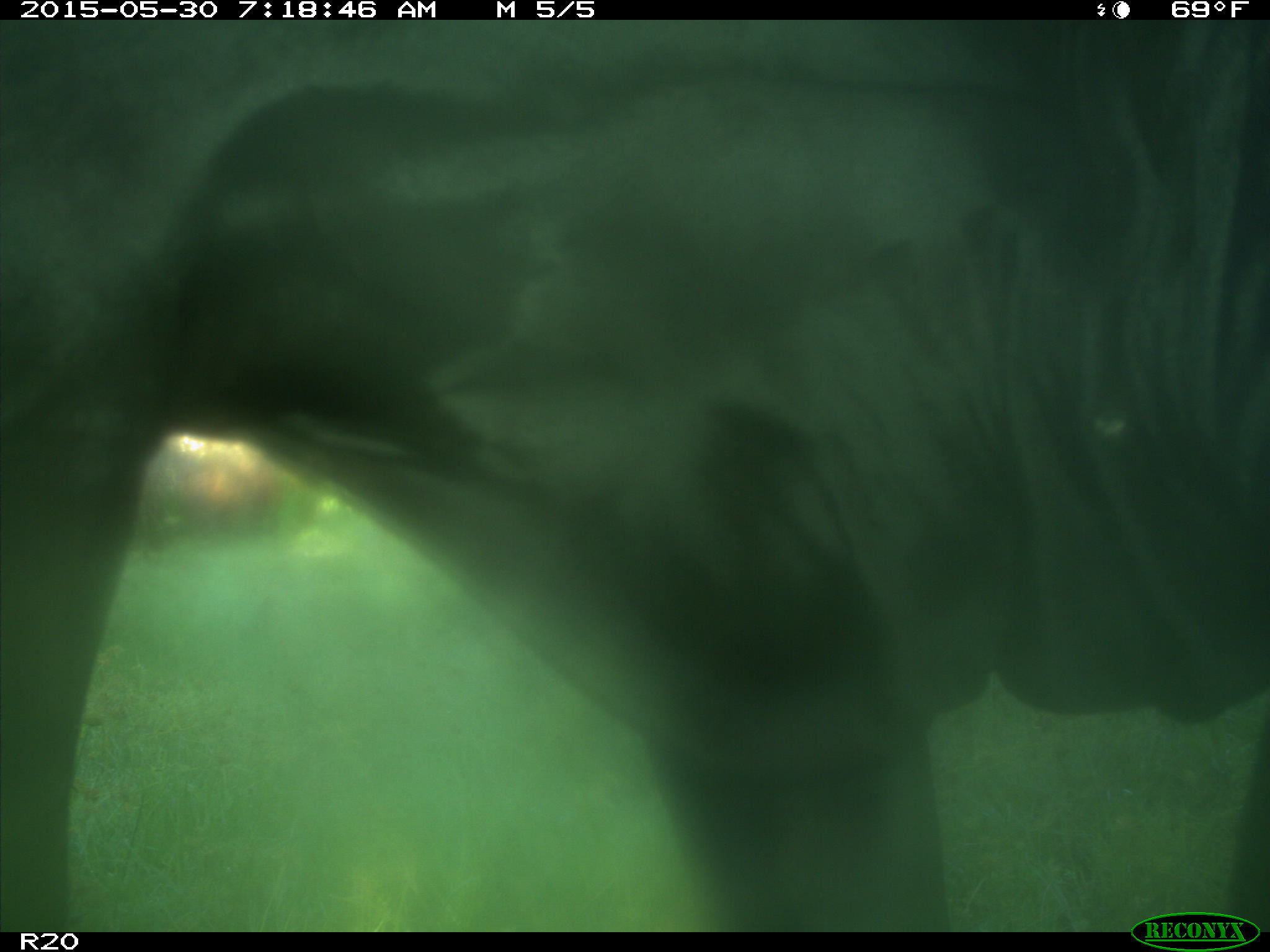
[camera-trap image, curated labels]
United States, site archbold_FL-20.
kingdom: Animalia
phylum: Chordata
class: Mammalia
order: Artiodactyla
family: Bovidae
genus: Bos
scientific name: Bos taurus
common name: domestic cow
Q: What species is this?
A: Bos taurus (domestic cow).